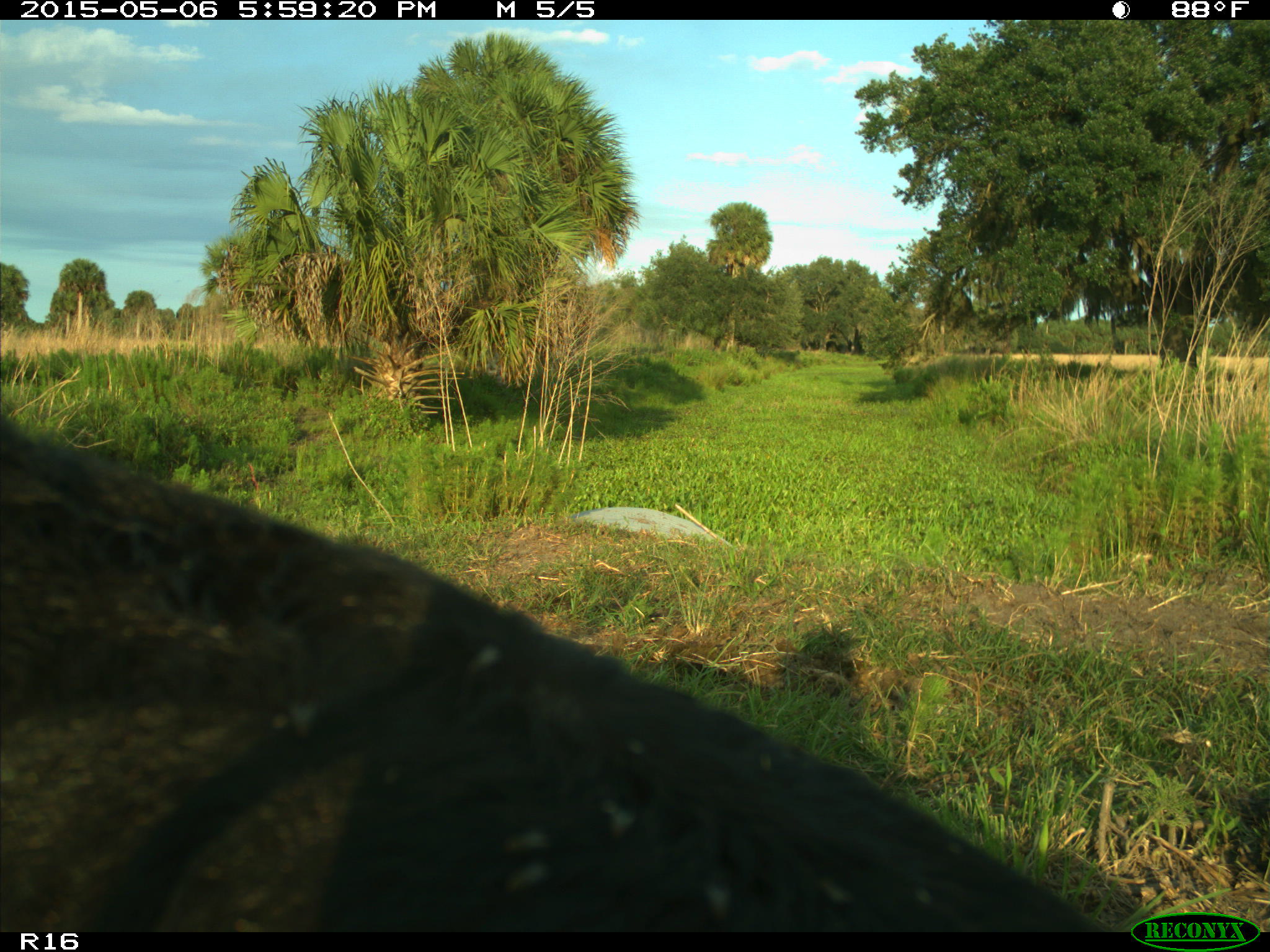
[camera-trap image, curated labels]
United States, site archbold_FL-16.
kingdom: Animalia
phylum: Chordata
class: Mammalia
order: Artiodactyla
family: Bovidae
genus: Bos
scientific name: Bos taurus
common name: domestic cow